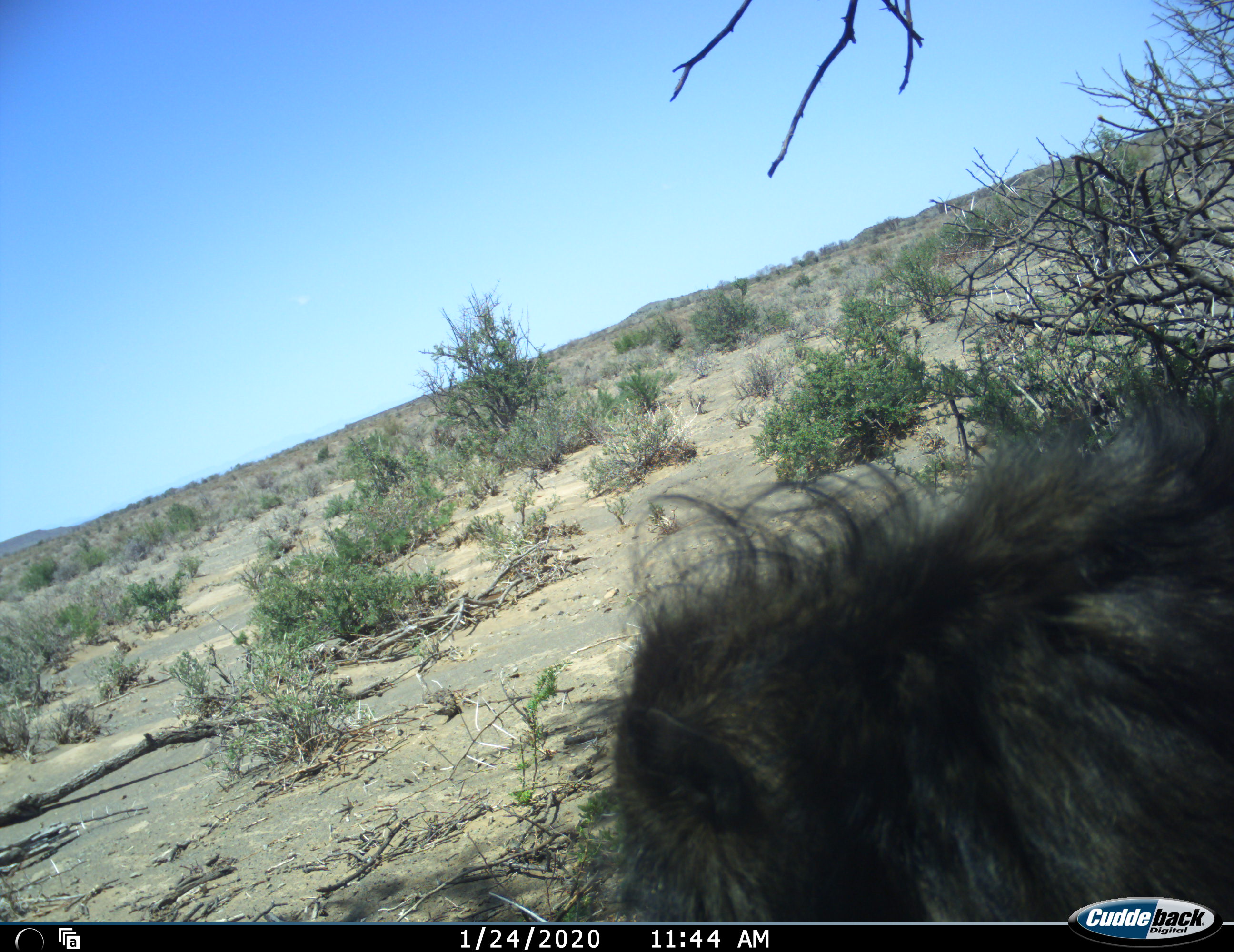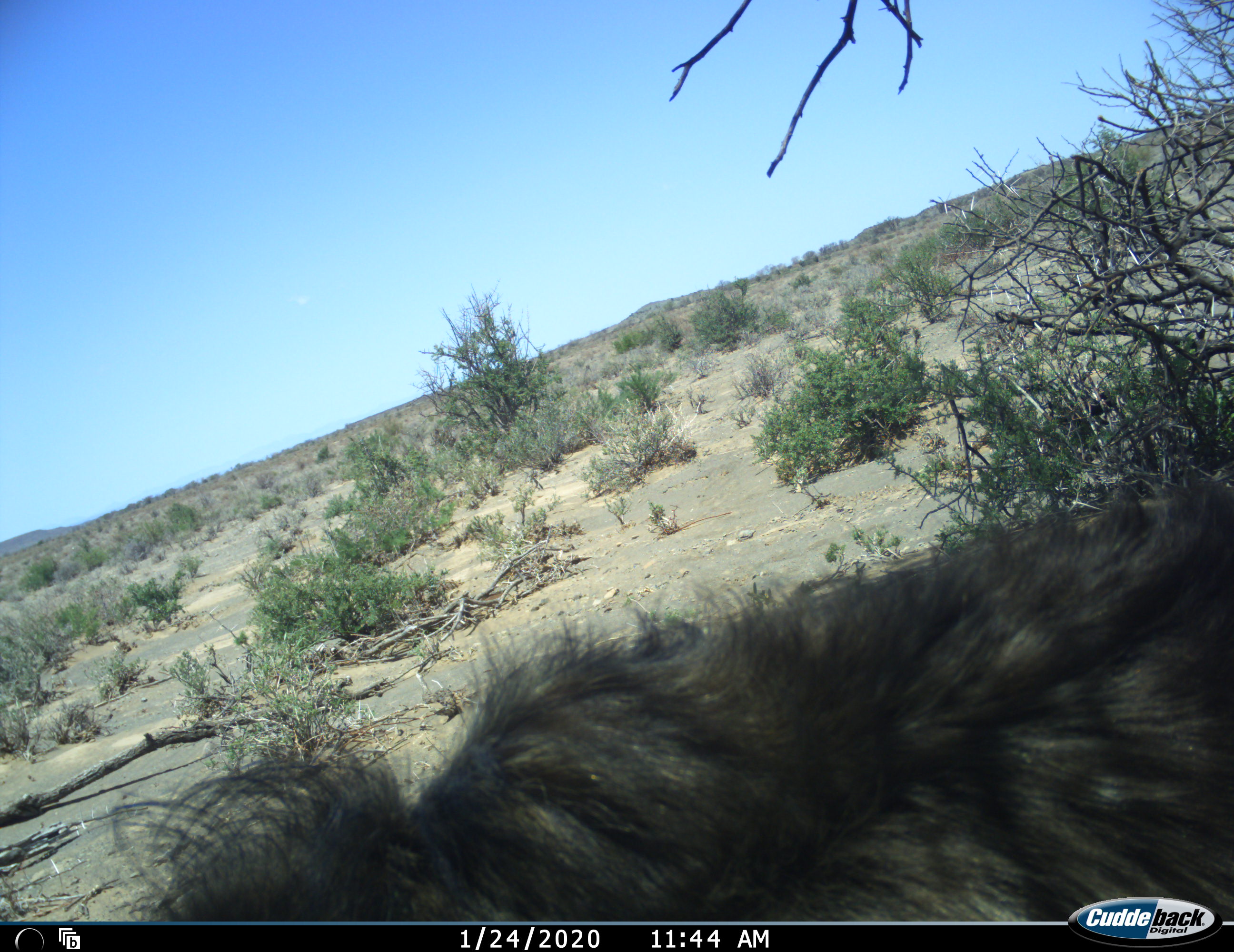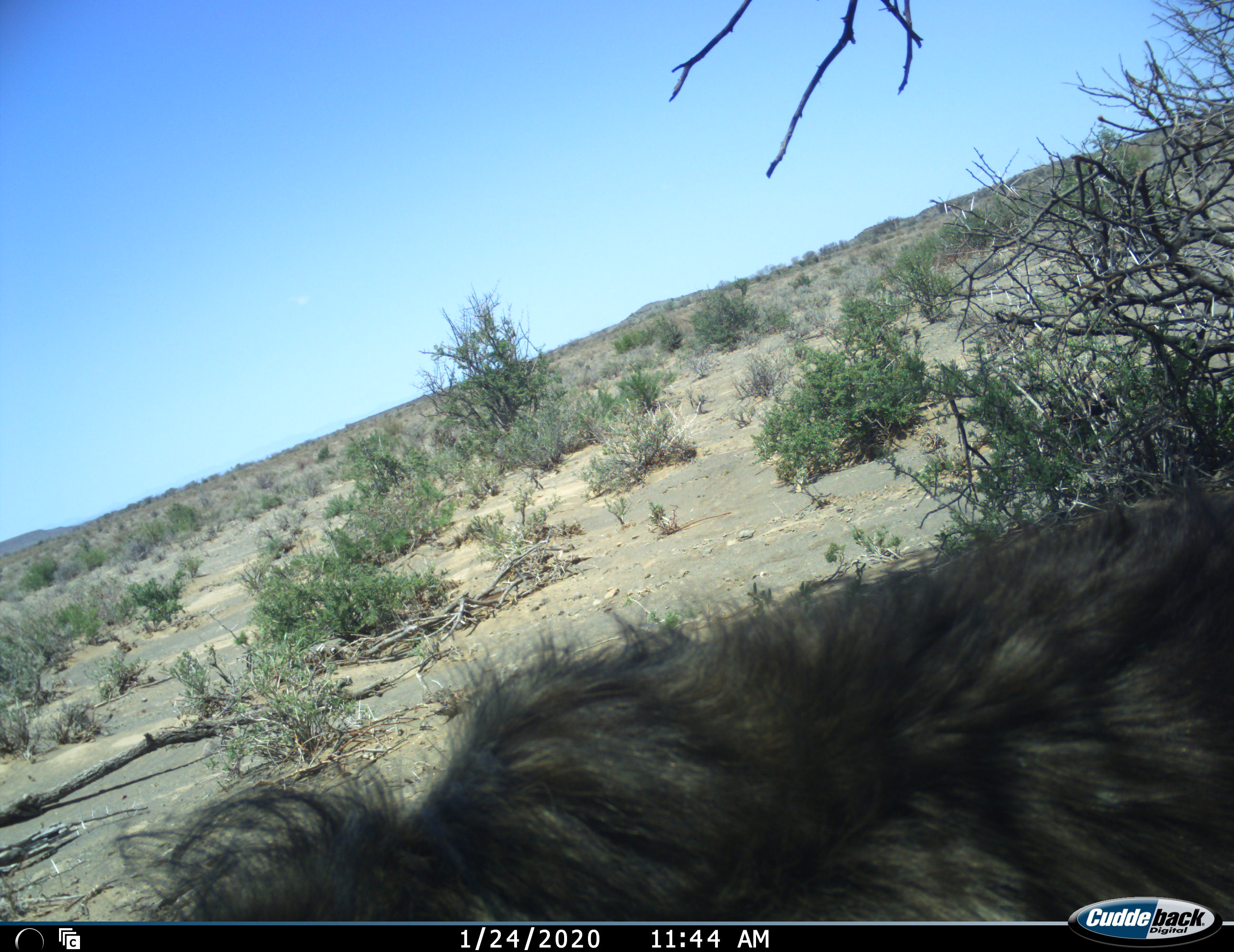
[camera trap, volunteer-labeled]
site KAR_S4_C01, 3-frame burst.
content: unidentified animal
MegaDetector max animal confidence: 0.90